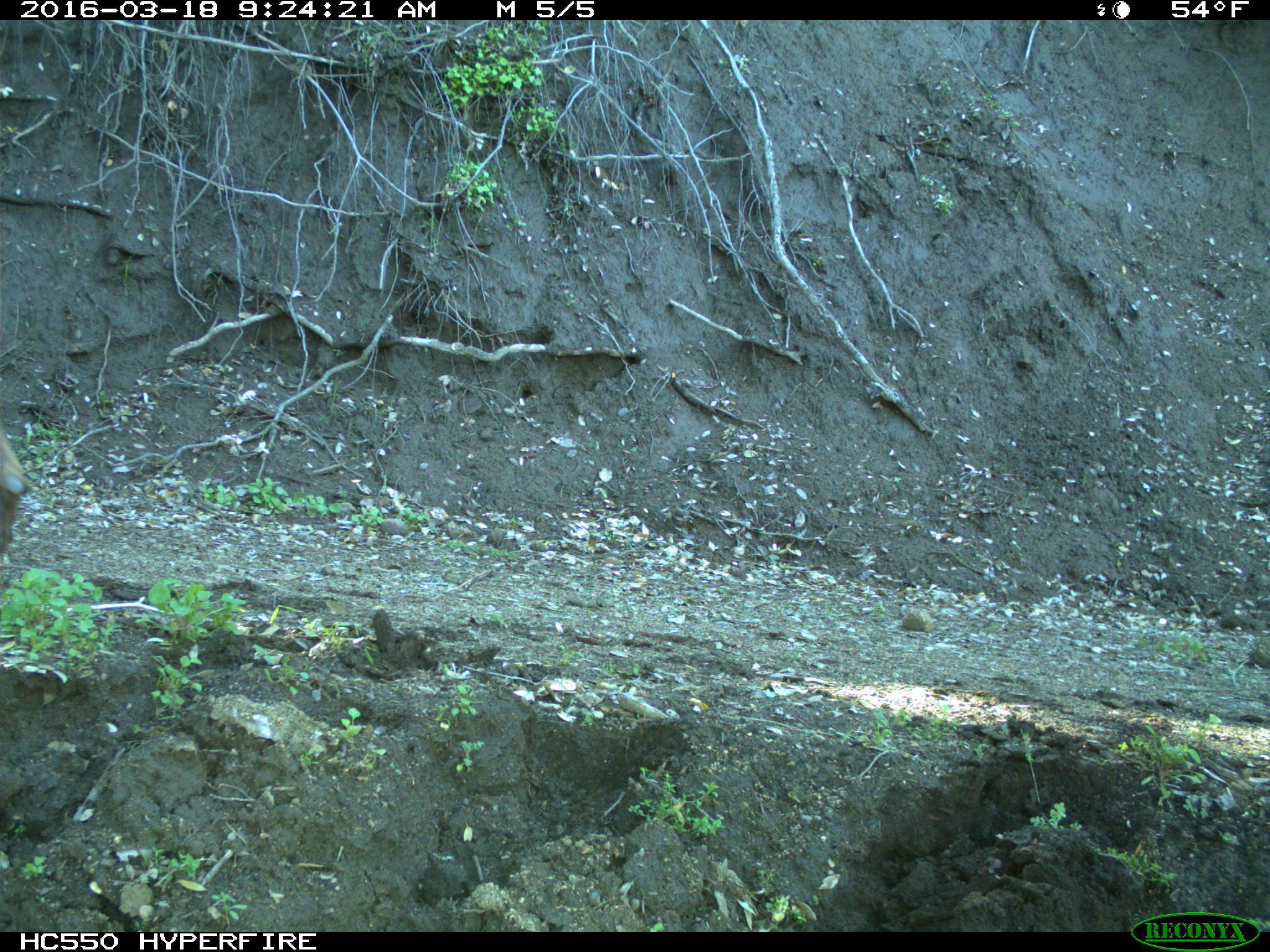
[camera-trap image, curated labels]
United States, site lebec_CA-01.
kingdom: Animalia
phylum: Chordata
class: Mammalia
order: Artiodactyla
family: Cervidae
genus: Cervus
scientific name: Cervus canadensis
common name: elk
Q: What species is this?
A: Cervus canadensis (elk).